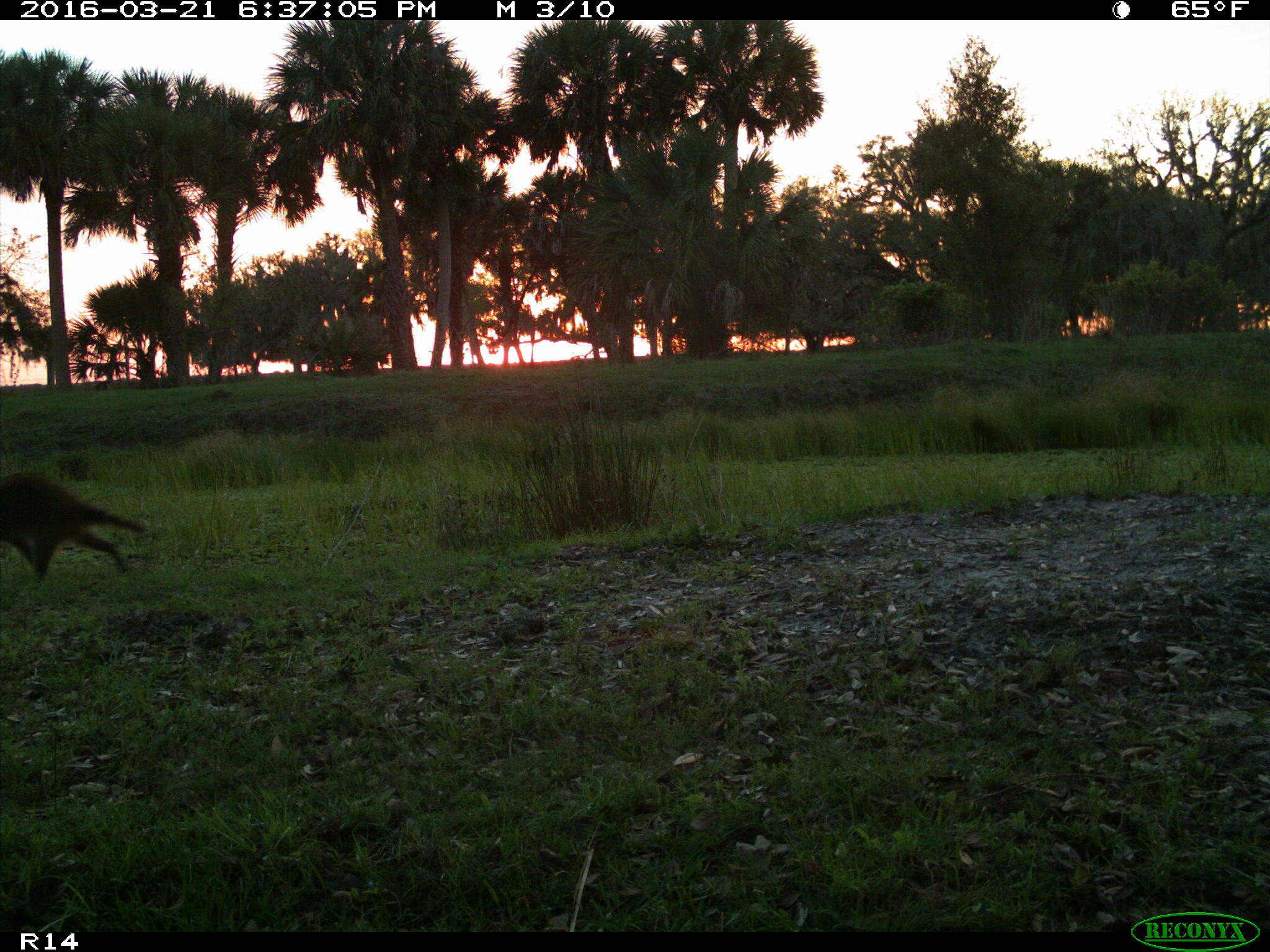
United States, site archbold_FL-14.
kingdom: Animalia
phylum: Chordata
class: Mammalia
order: Carnivora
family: Procyonidae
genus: Procyon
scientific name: Procyon lotor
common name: common raccoon